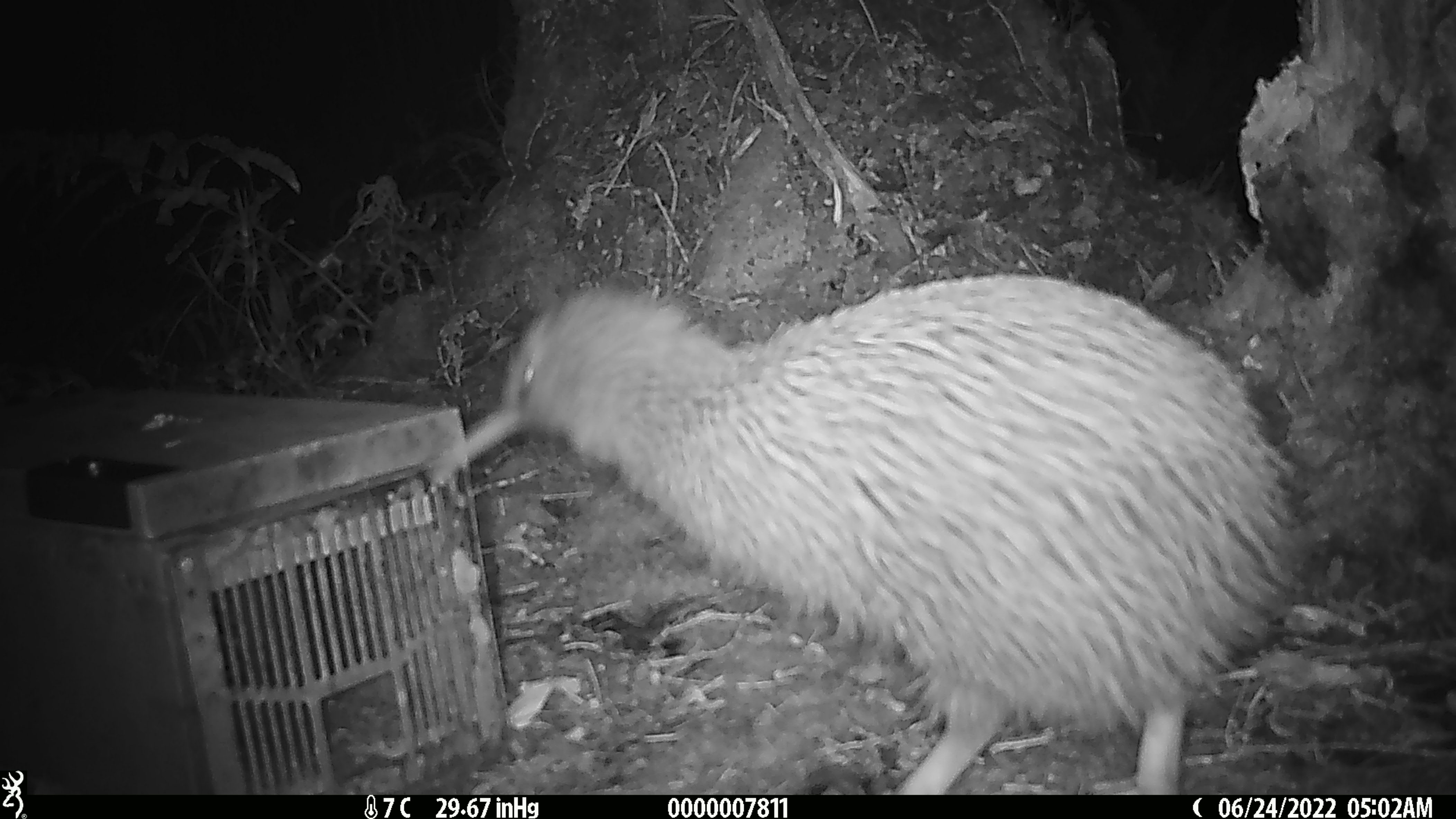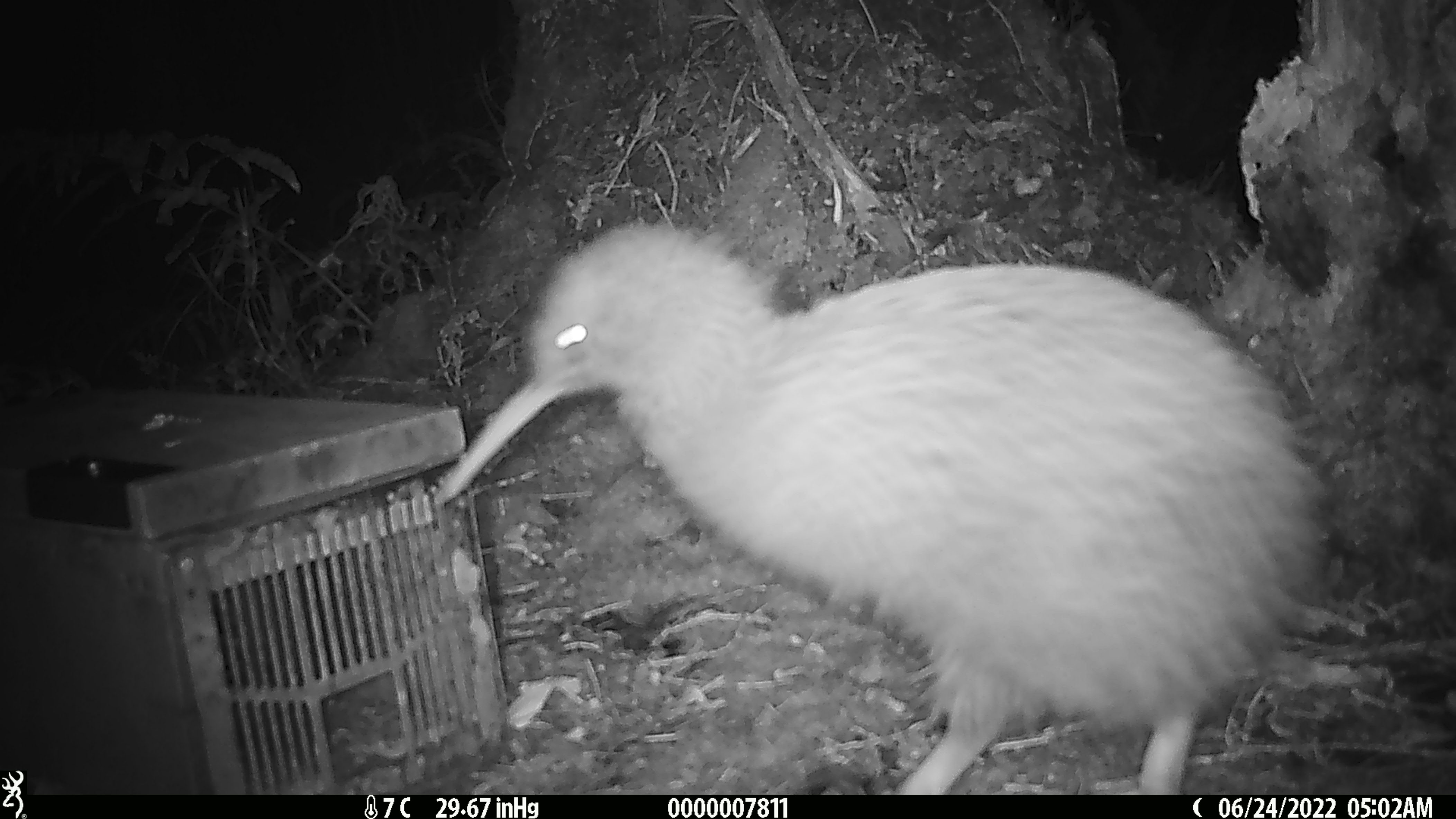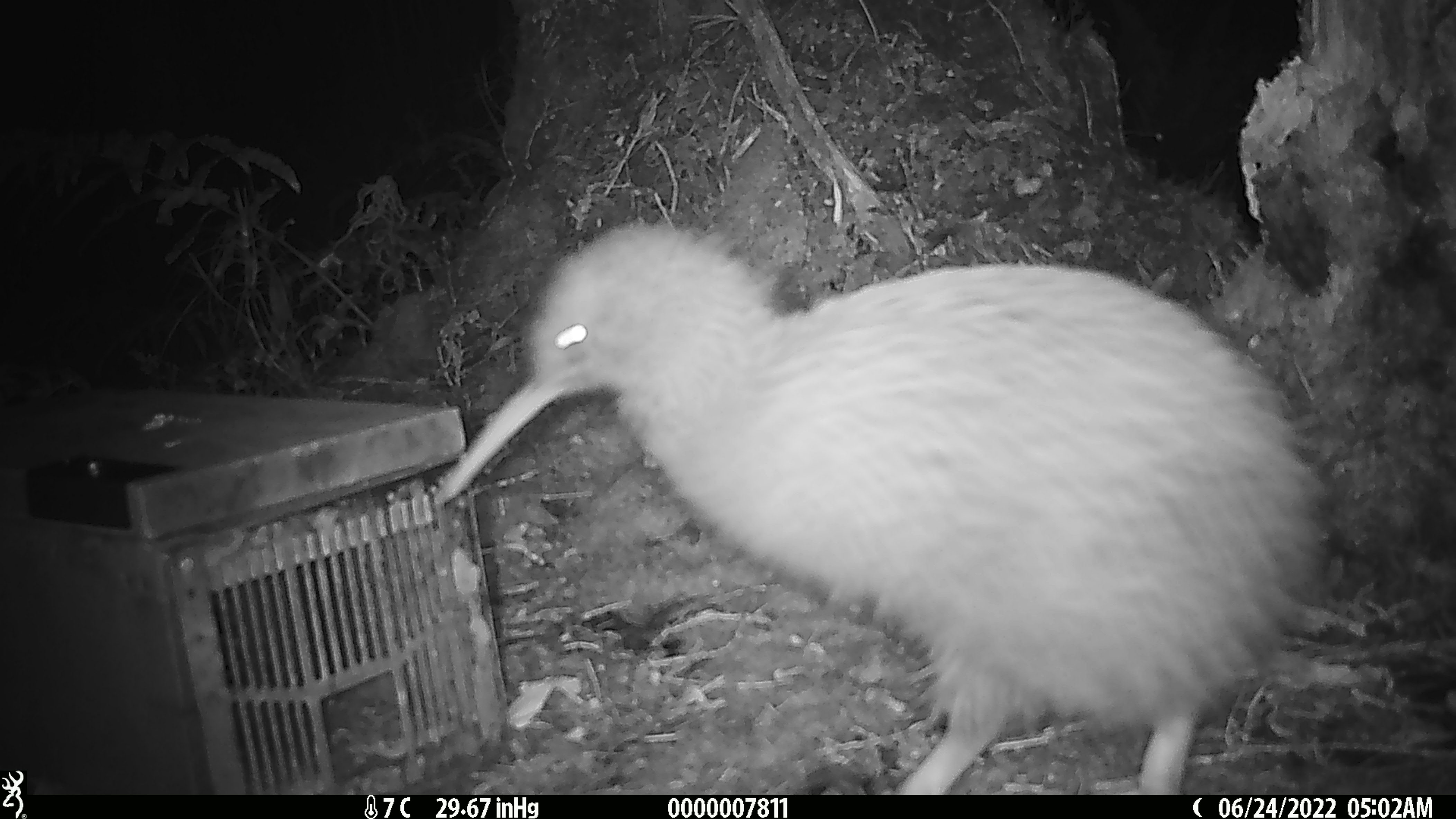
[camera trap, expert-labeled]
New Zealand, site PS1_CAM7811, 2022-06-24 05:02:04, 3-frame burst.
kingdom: Animalia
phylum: Chordata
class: Aves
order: Apterygiformes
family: Apterygidae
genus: Apteryx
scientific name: Apteryx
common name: kiwi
Kiwi (Apteryx).